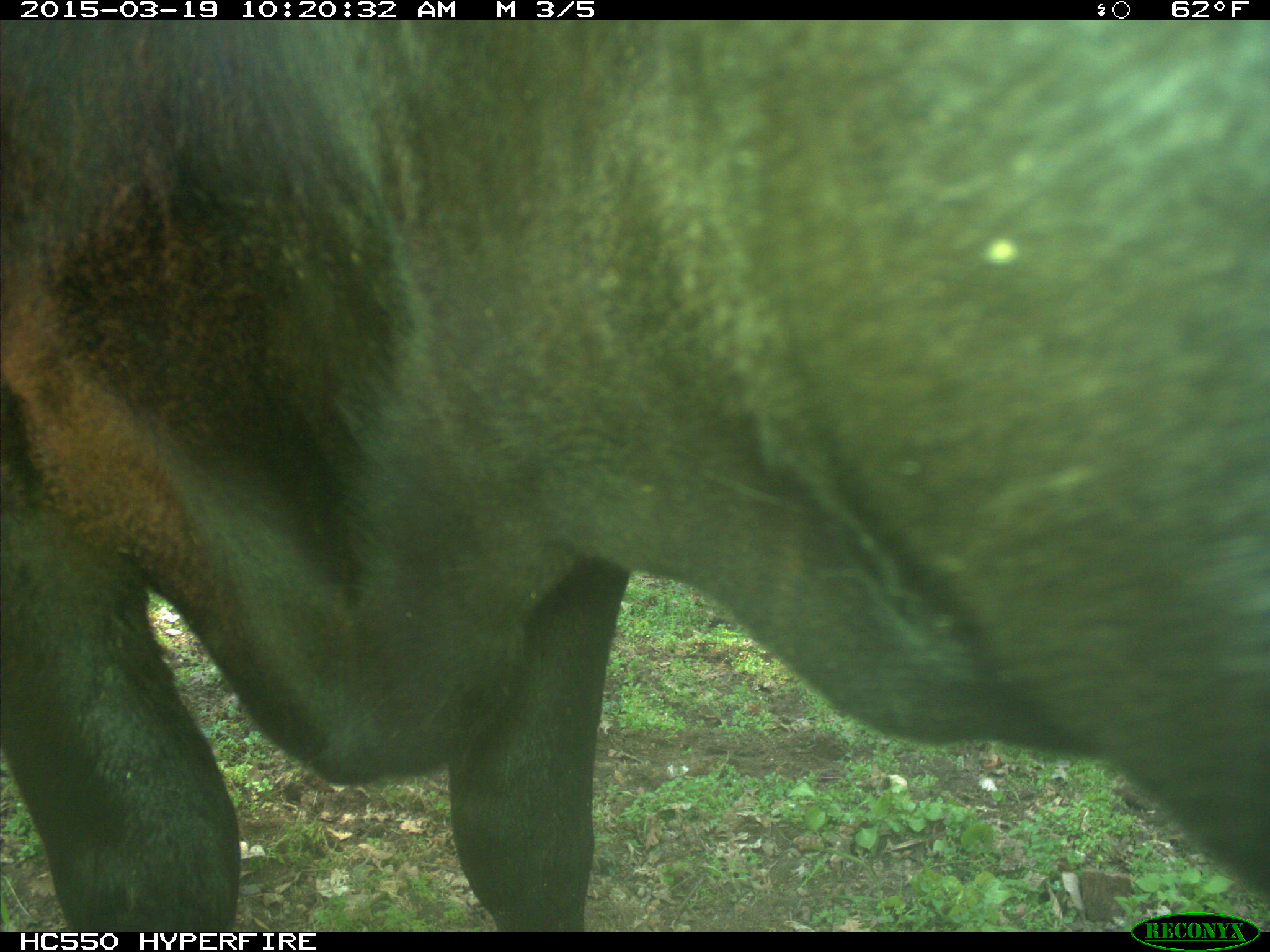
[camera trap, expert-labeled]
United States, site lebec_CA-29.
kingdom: Animalia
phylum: Chordata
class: Mammalia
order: Artiodactyla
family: Bovidae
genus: Bos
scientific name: Bos taurus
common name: domestic cow